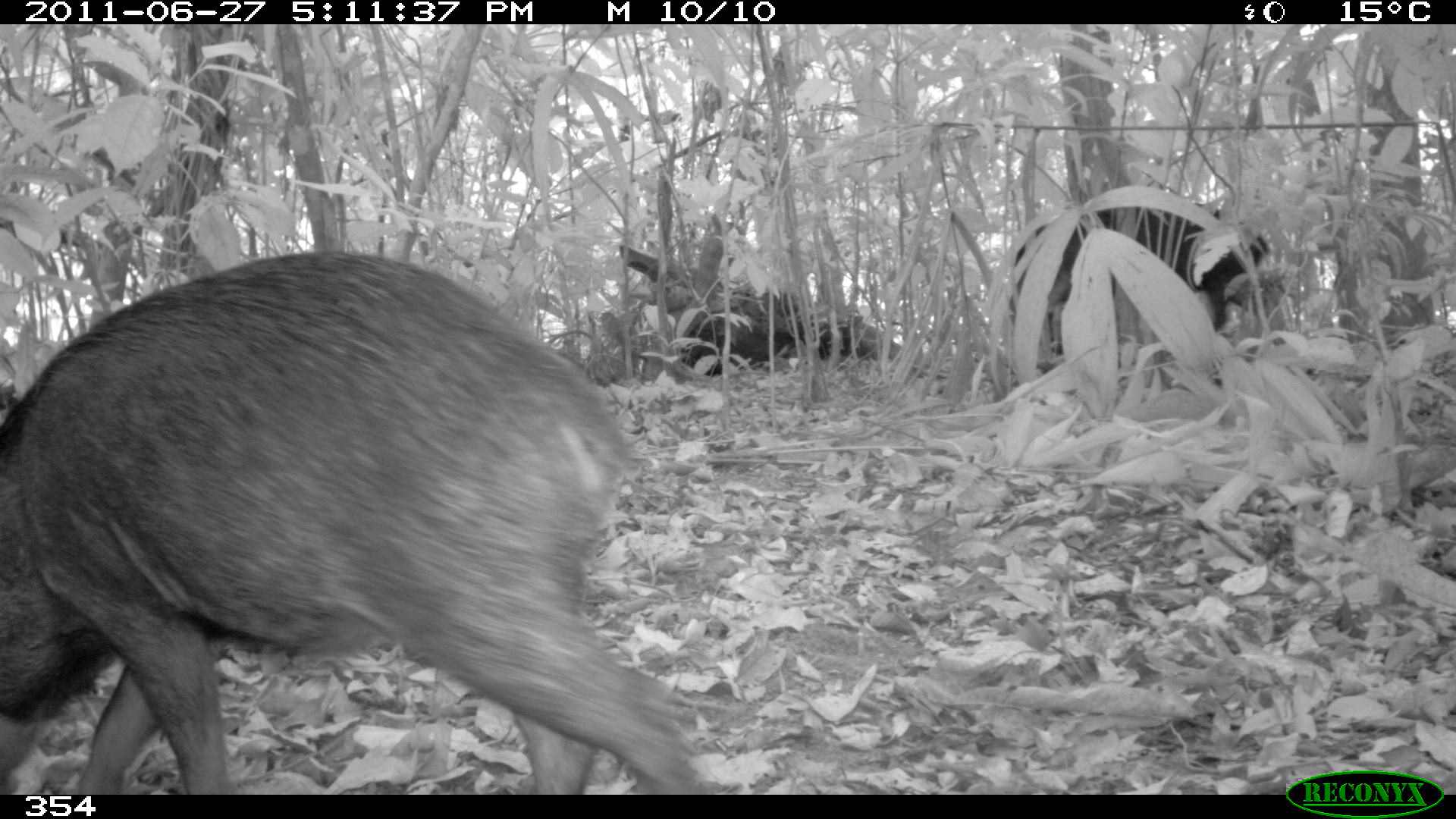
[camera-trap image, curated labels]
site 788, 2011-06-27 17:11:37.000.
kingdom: Animalia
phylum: Chordata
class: Mammalia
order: Artiodactyla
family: Tayassuidae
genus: Tayassu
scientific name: Tayassu pecari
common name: white-lipped peccary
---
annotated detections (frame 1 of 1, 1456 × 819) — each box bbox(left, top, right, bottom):
tayassu pecari: bbox(0, 251, 697, 793); bbox(1007, 202, 1269, 357)